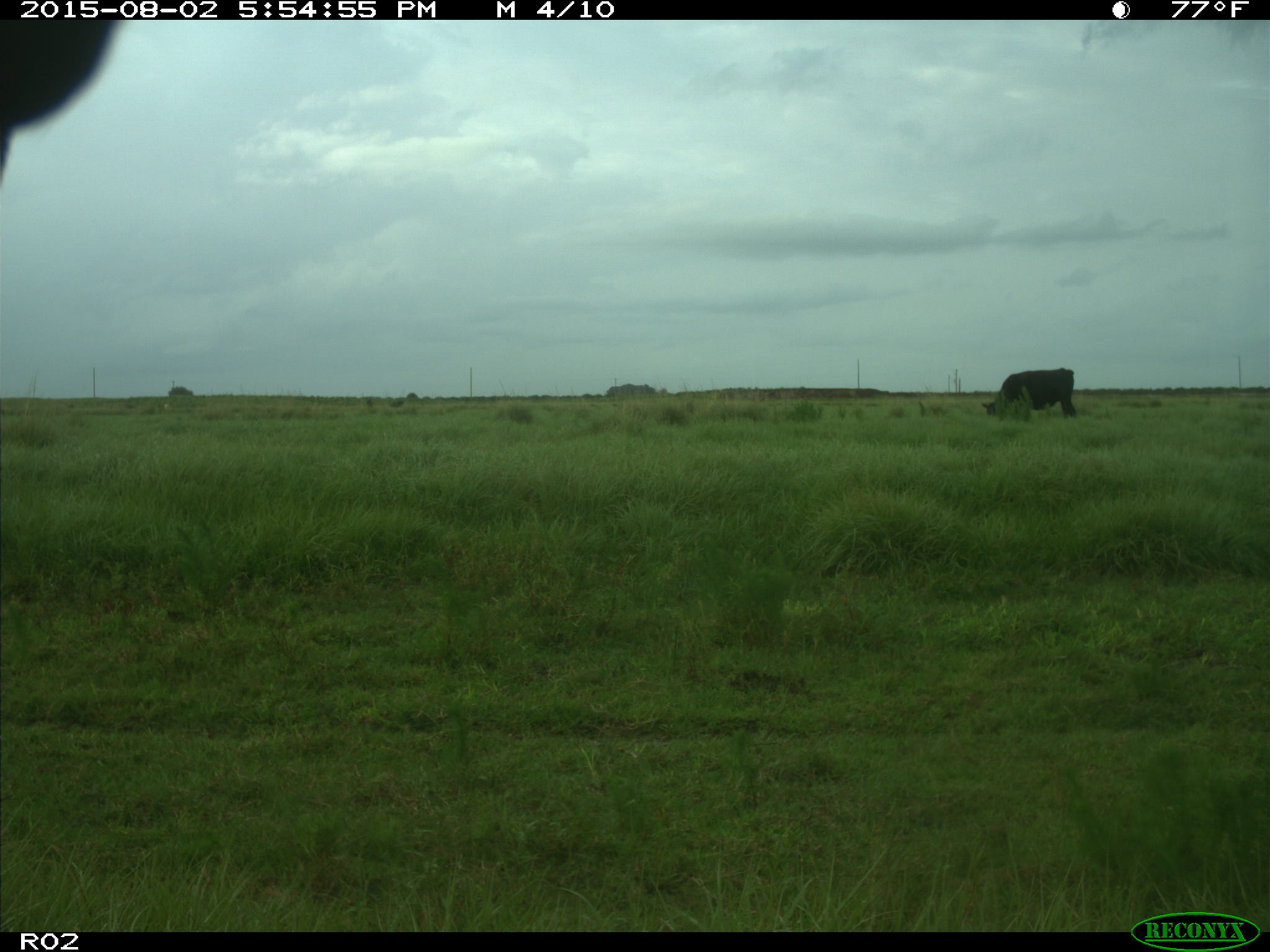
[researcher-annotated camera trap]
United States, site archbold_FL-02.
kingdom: Animalia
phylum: Chordata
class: Mammalia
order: Artiodactyla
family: Bovidae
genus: Bos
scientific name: Bos taurus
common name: domestic cow